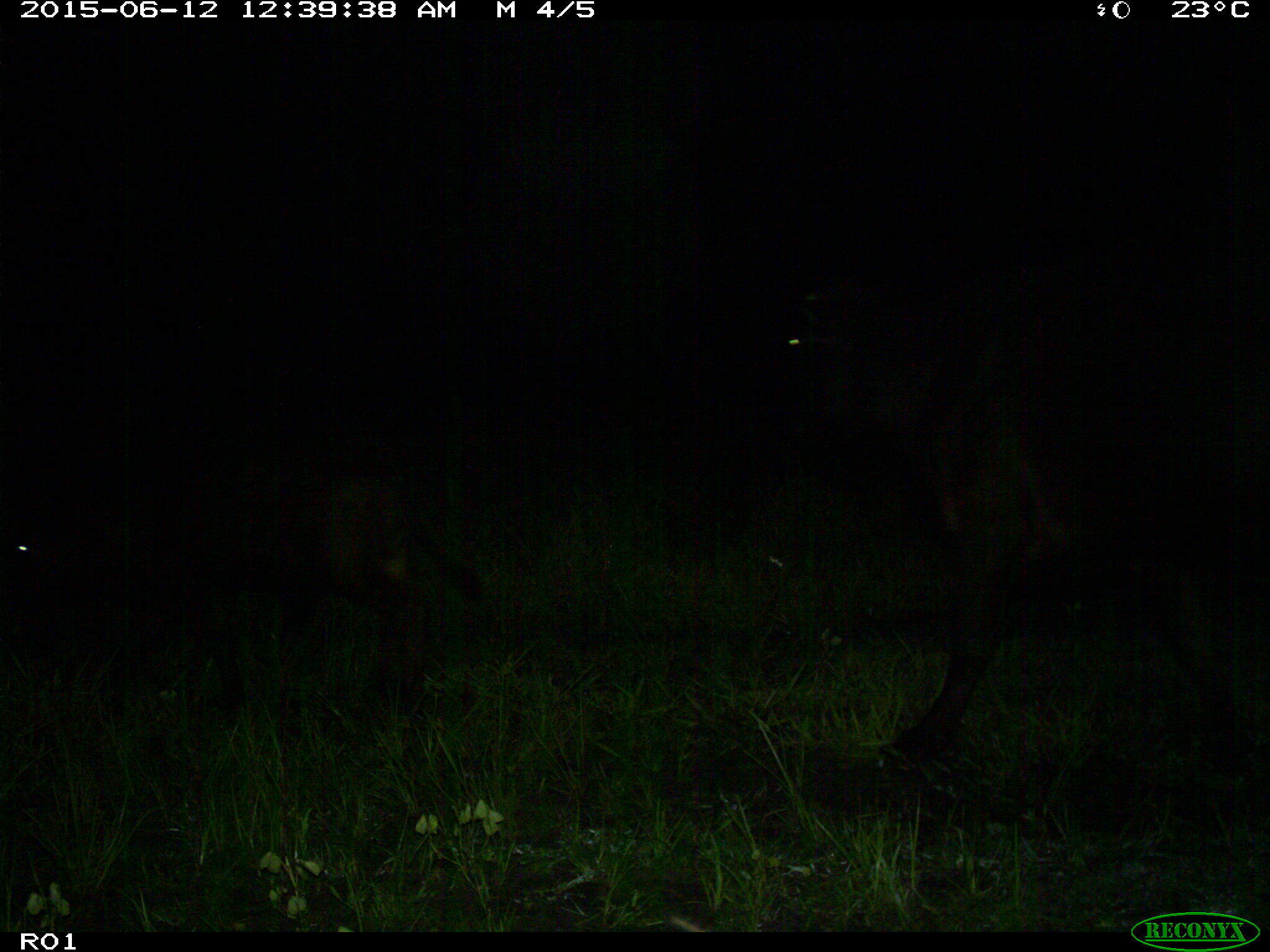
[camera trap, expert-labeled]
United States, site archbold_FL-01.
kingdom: Animalia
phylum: Chordata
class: Mammalia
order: Artiodactyla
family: Bovidae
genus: Bos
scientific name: Bos taurus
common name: domestic cow